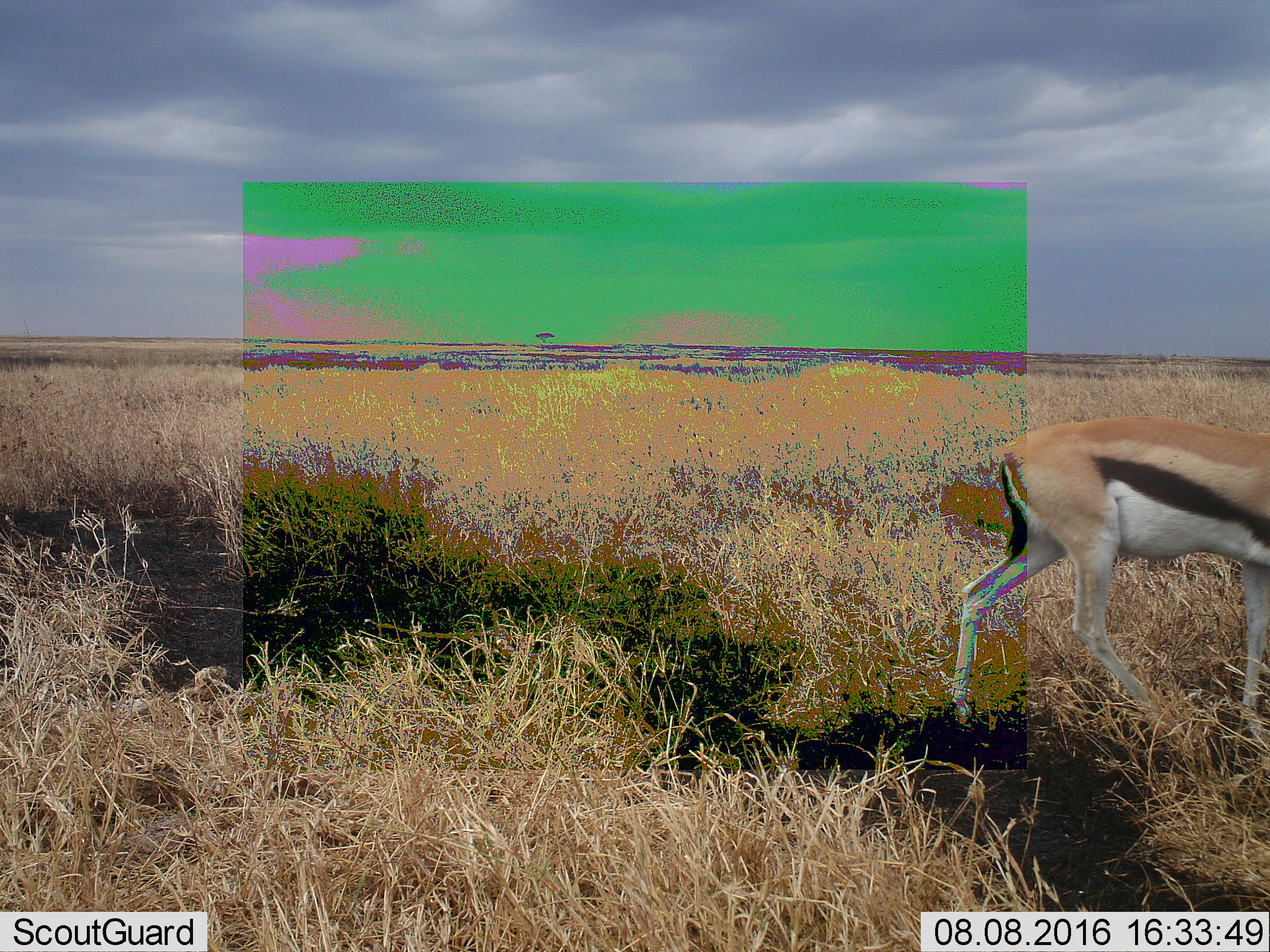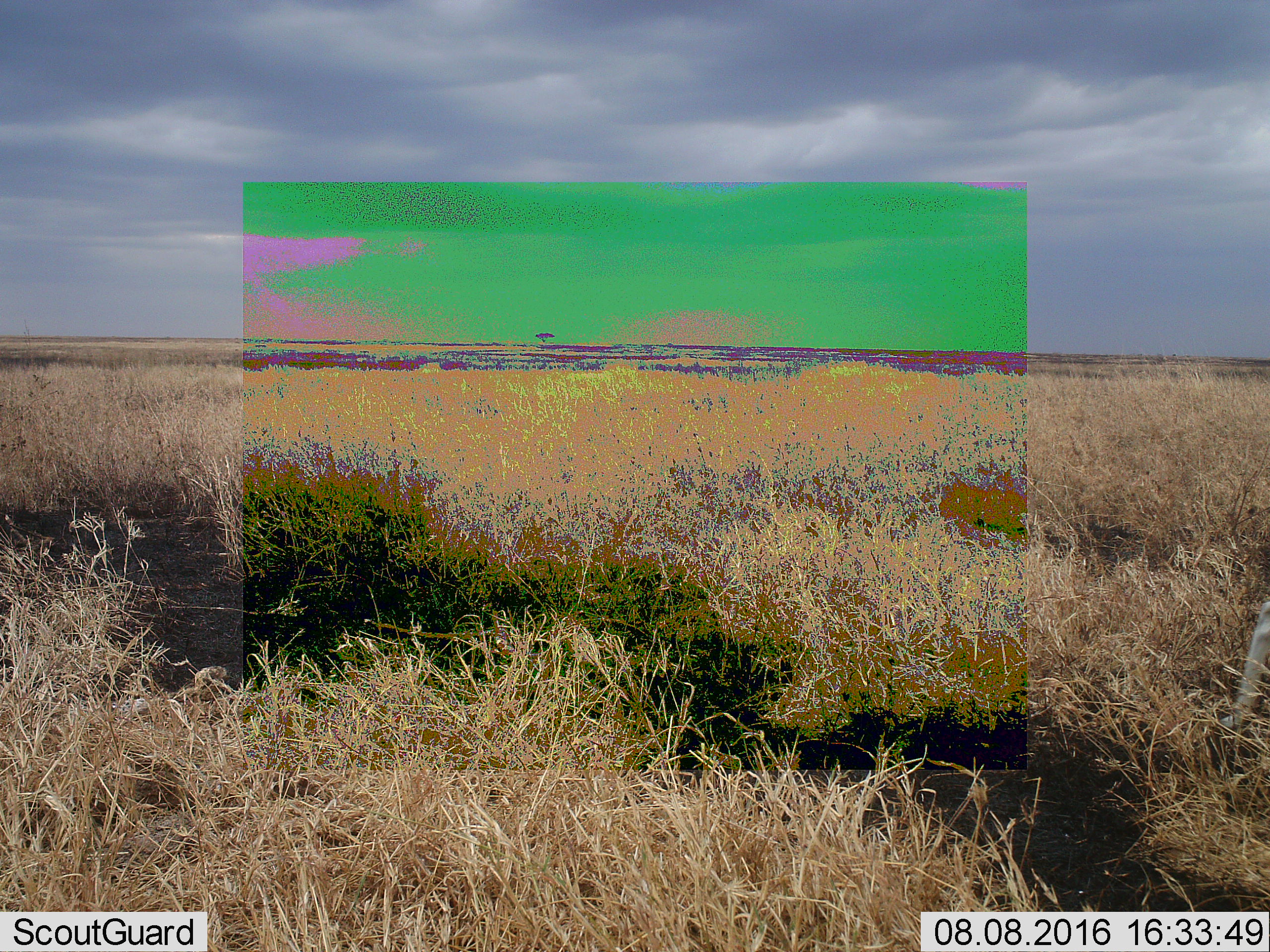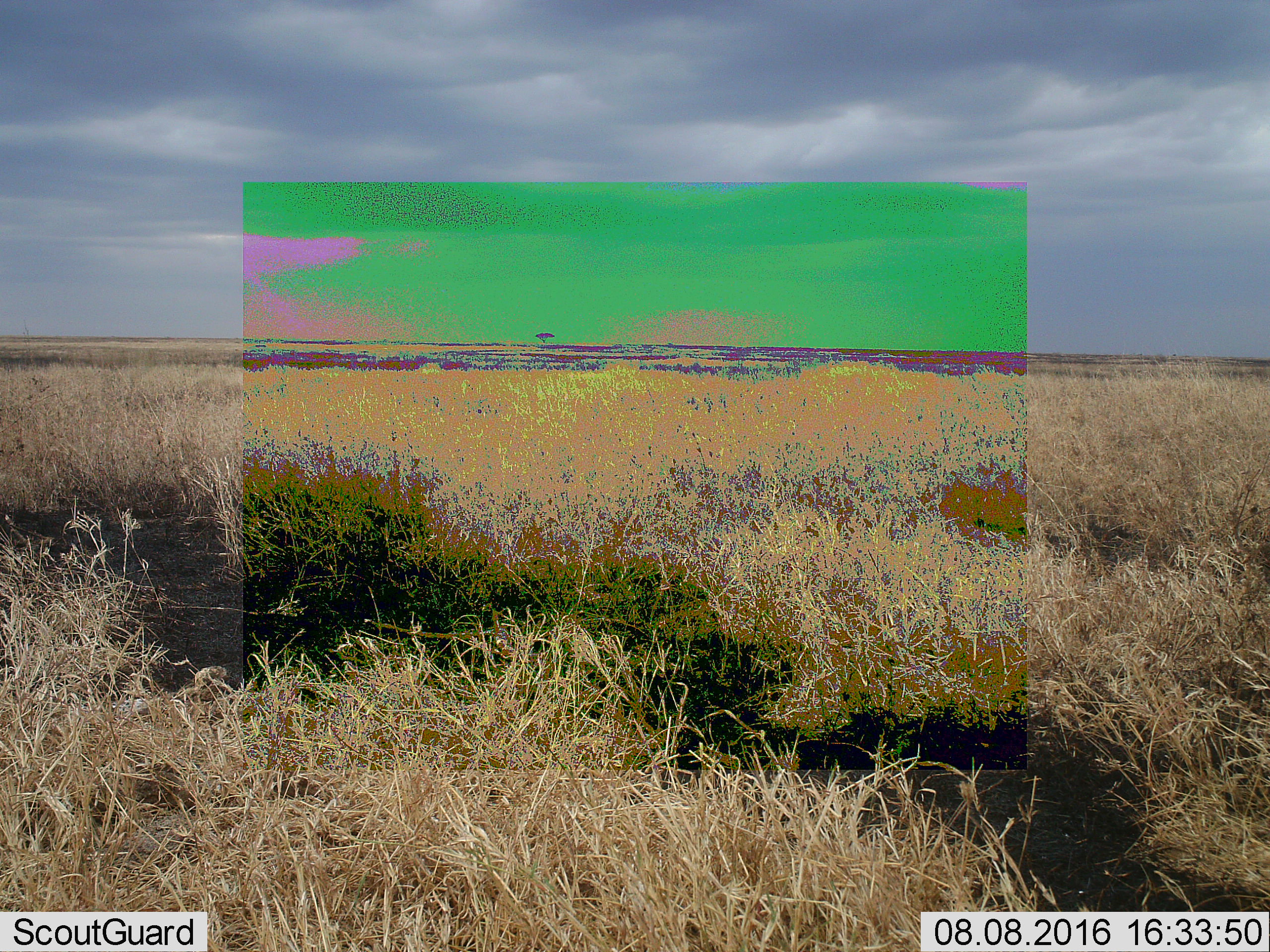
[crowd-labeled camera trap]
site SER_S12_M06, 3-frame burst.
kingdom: Animalia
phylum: Chordata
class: Mammalia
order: Artiodactyla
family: Bovidae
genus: Eudorcas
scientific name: Eudorcas thomsonii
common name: thomson's gazelle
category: gazellethomsons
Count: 1.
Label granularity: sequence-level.